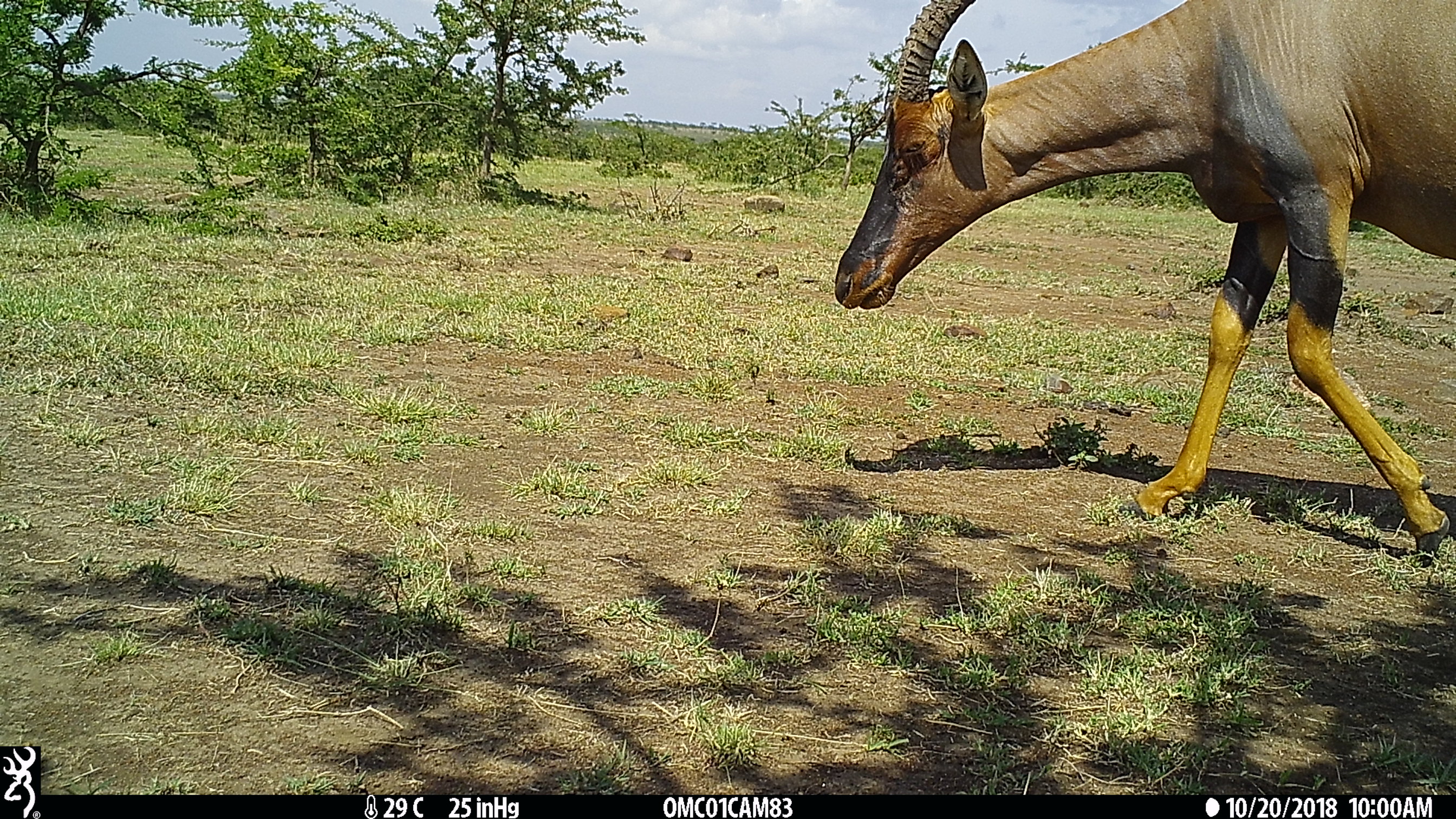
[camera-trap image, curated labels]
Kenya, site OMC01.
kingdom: Animalia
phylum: Chordata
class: Mammalia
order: Artiodactyla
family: Bovidae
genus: Damaliscus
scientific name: Damaliscus lunatus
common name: topi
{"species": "topi (Damaliscus lunatus)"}